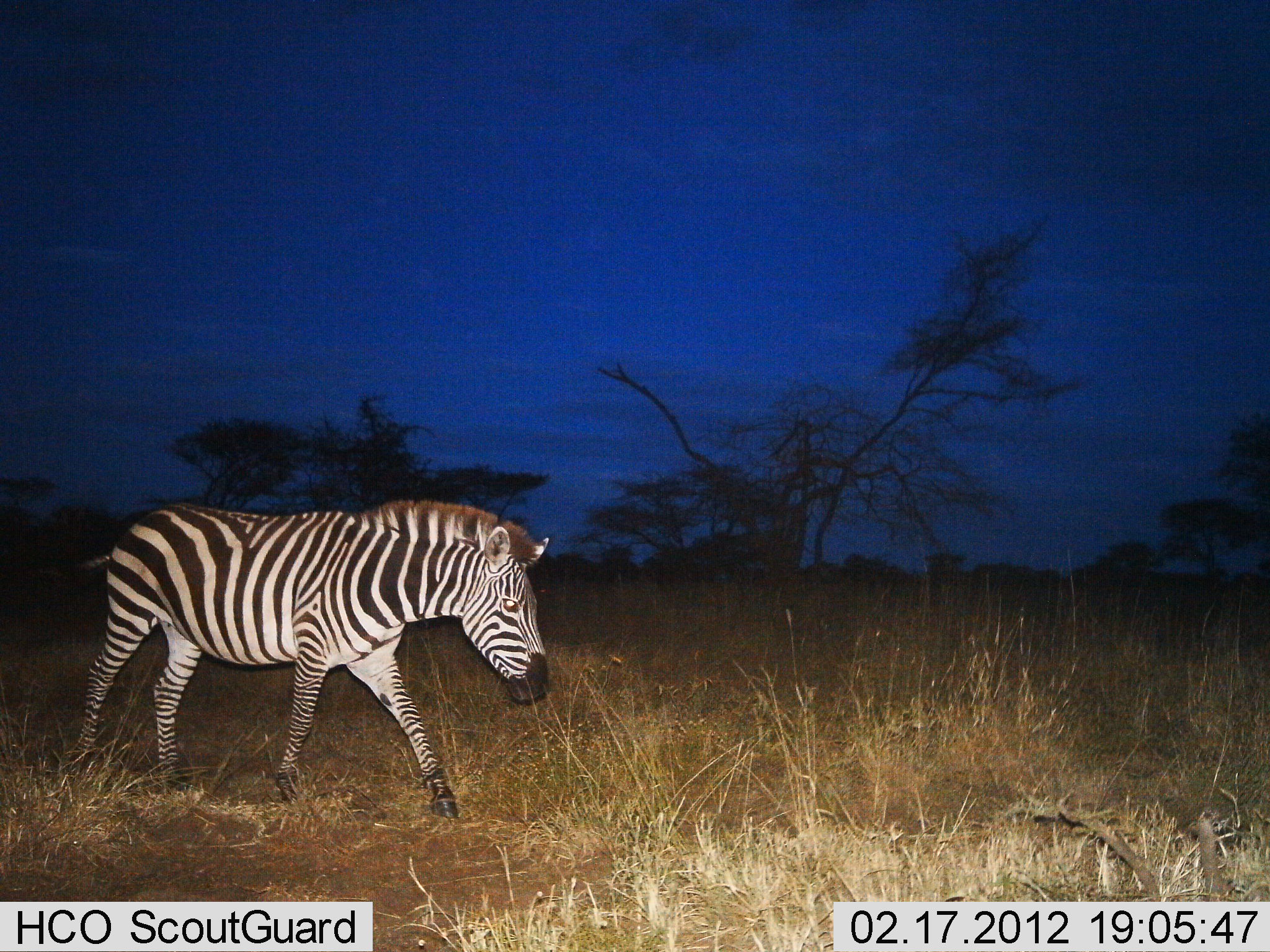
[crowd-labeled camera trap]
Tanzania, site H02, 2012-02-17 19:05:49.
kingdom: Animalia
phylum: Chordata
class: Mammalia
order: Perissodactyla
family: Equidae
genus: Equus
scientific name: Equus quagga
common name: plains zebra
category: zebra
Zebra (plains zebra) (Equus quagga), count 1. Behavior (volunteer vote fractions): standing 17%, resting 0%, moving 87%, interacting 0%. Young present (vote fraction): 0%. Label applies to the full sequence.